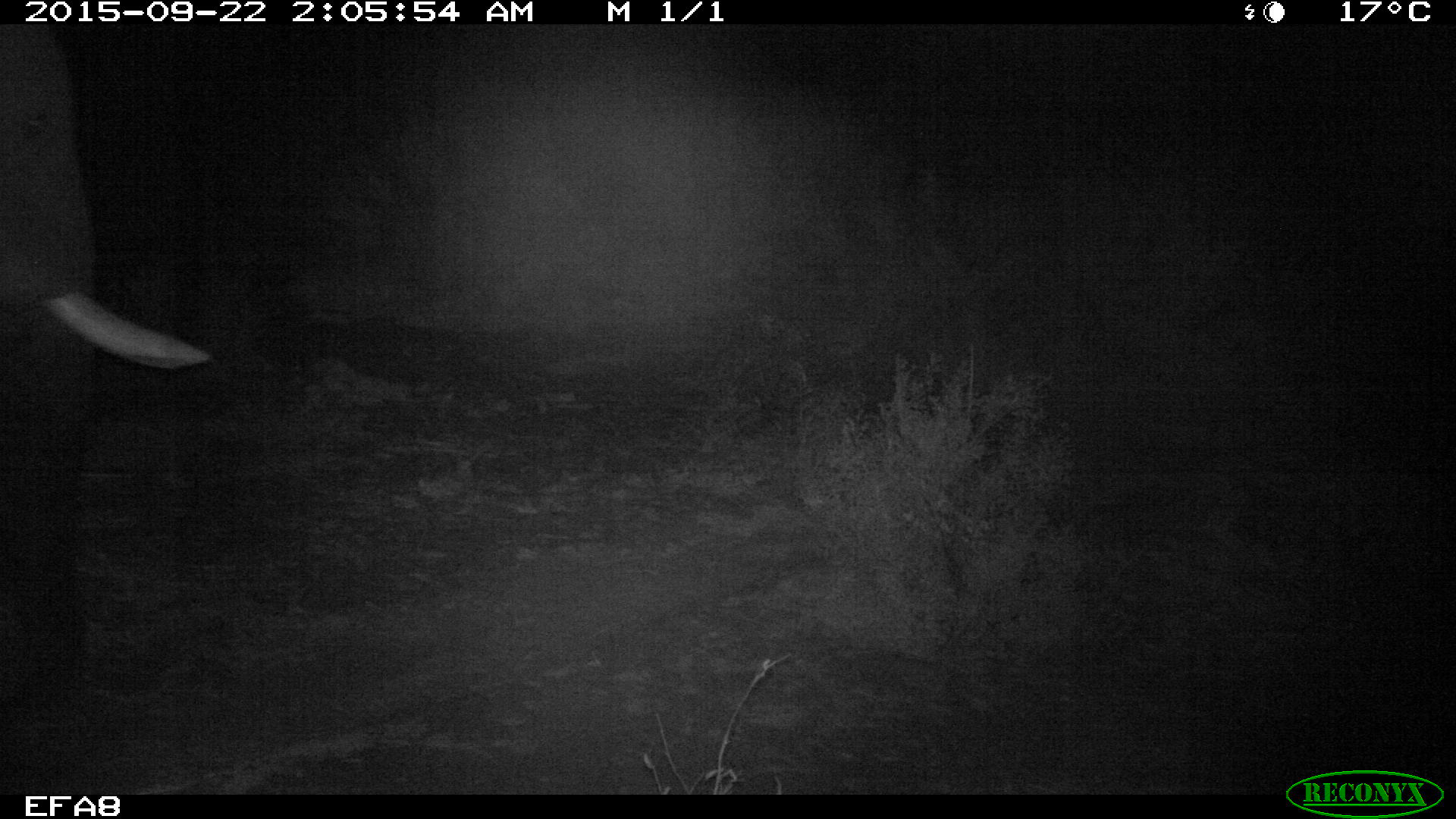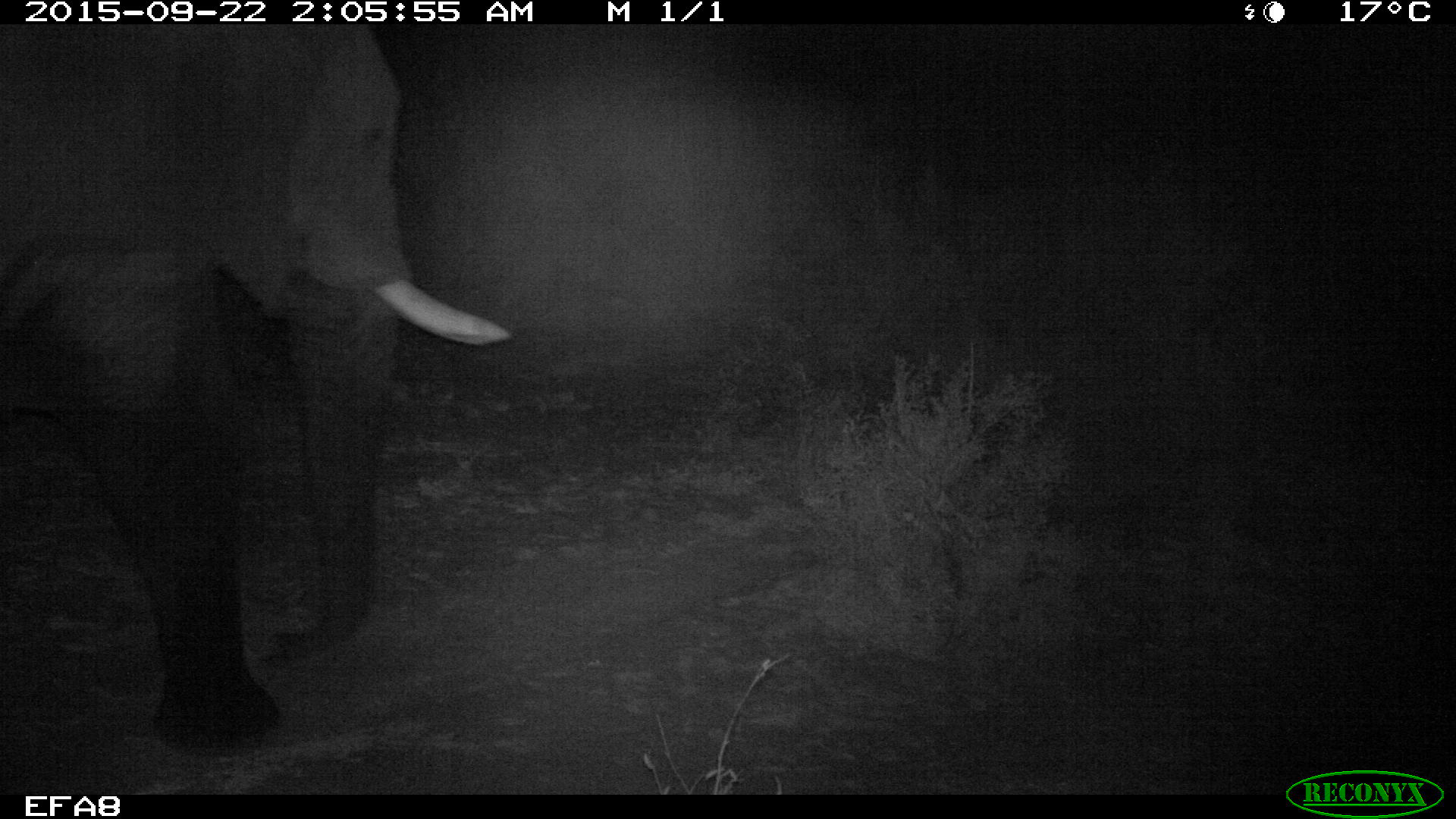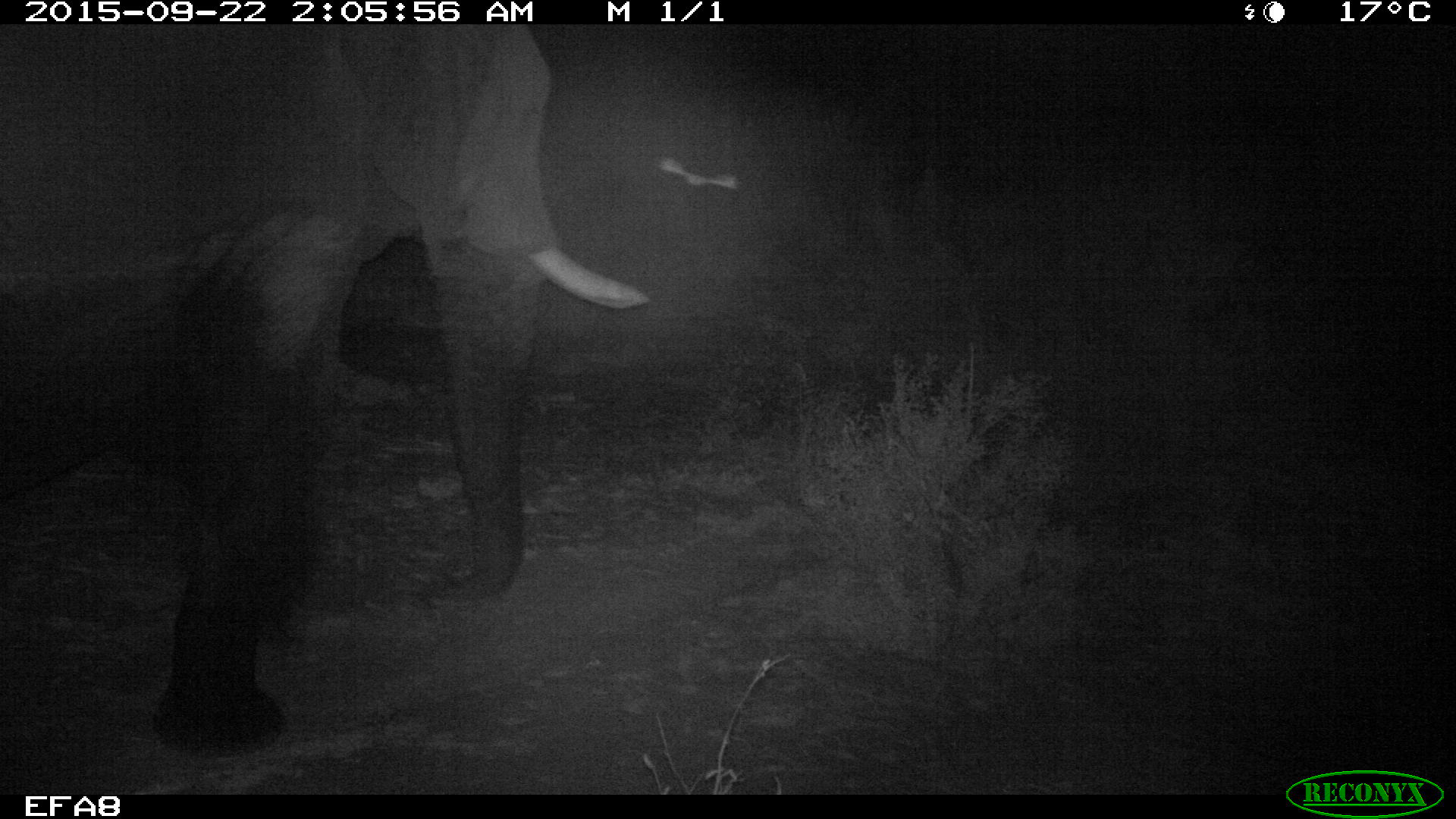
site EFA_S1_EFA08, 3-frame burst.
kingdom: Animalia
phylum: Chordata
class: Mammalia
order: Proboscidea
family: Elephantidae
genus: Loxodonta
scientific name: Loxodonta africana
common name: african bush elephant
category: elephant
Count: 1.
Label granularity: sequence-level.